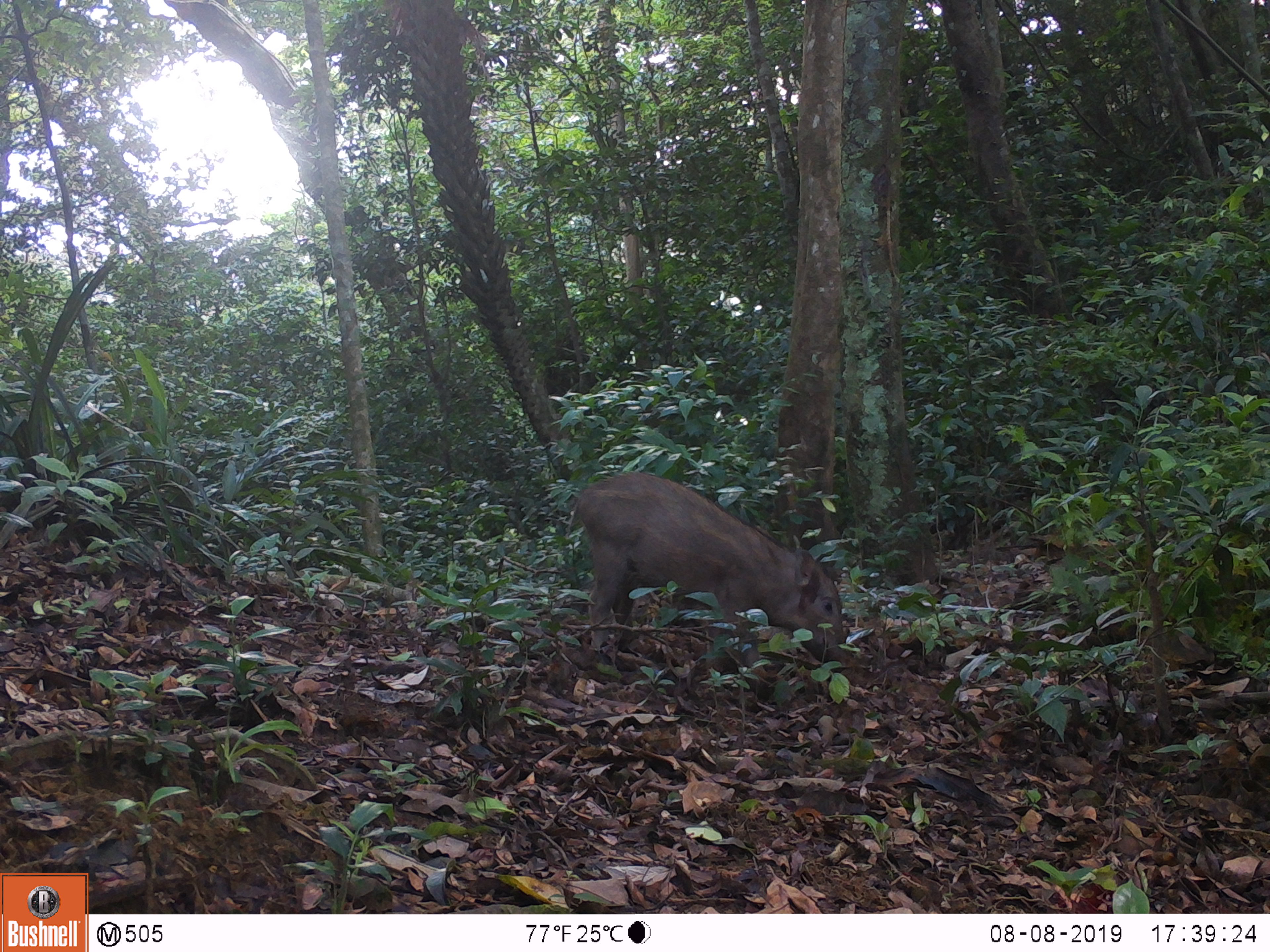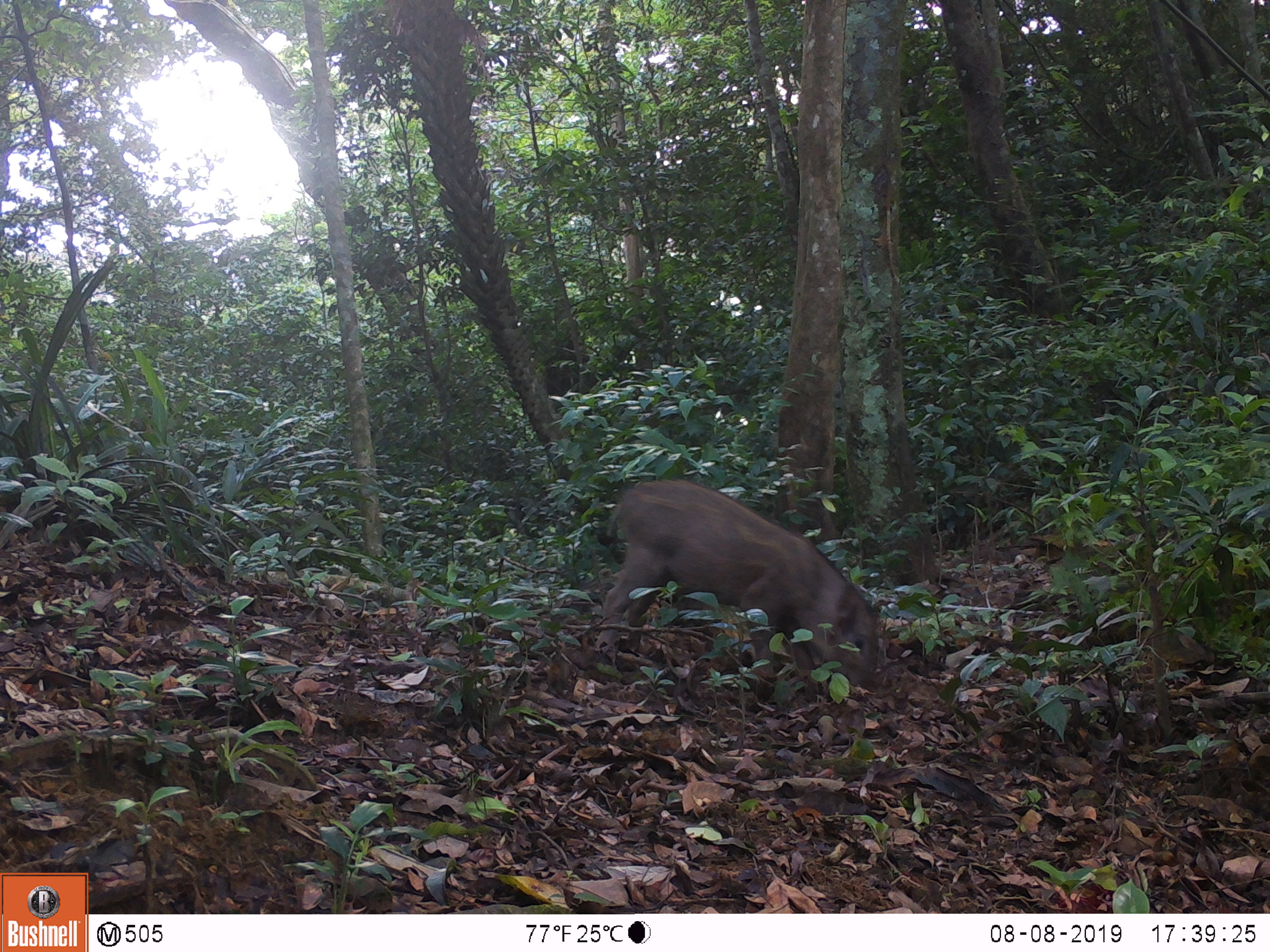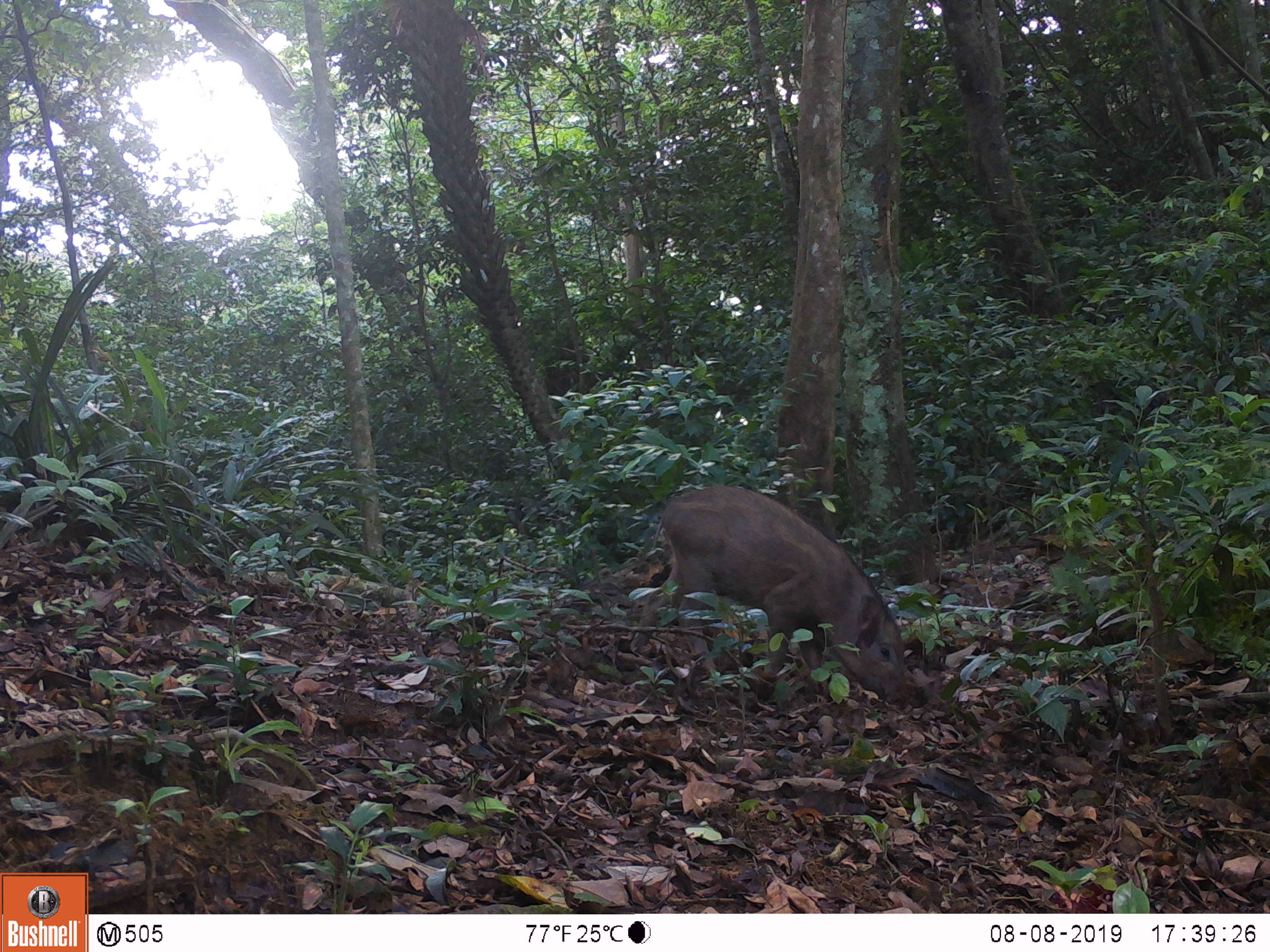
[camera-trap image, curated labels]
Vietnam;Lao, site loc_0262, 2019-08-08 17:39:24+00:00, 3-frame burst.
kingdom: Animalia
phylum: Chordata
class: Mammalia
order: Artiodactyla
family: Suidae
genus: Sus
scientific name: Sus scrofa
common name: eurasian wild pig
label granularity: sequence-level